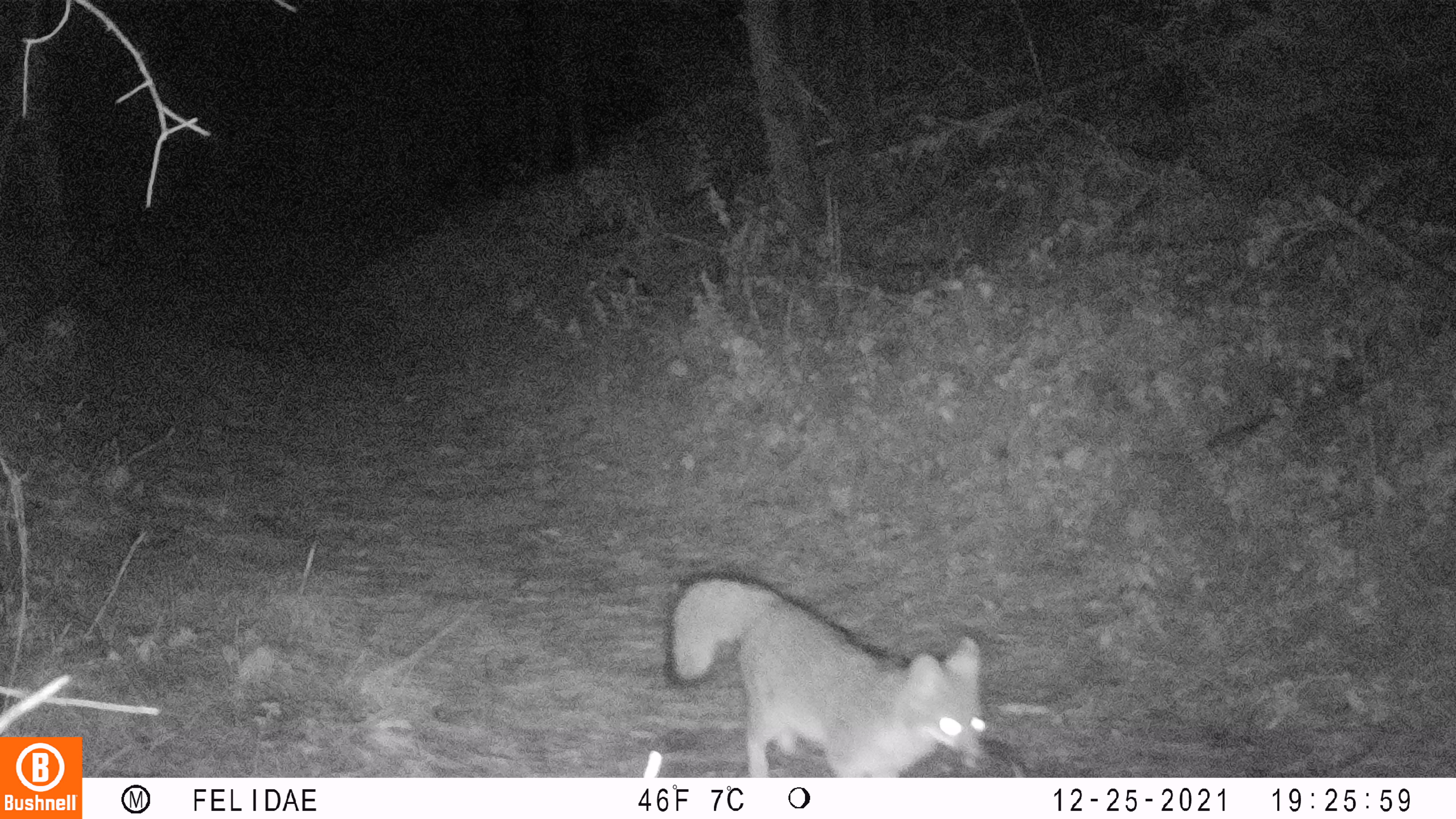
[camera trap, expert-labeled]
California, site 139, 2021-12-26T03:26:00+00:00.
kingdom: Animalia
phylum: Chordata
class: Mammalia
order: Carnivora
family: Canidae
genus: Urocyon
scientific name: Urocyon cinereoargenteus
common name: gray fox